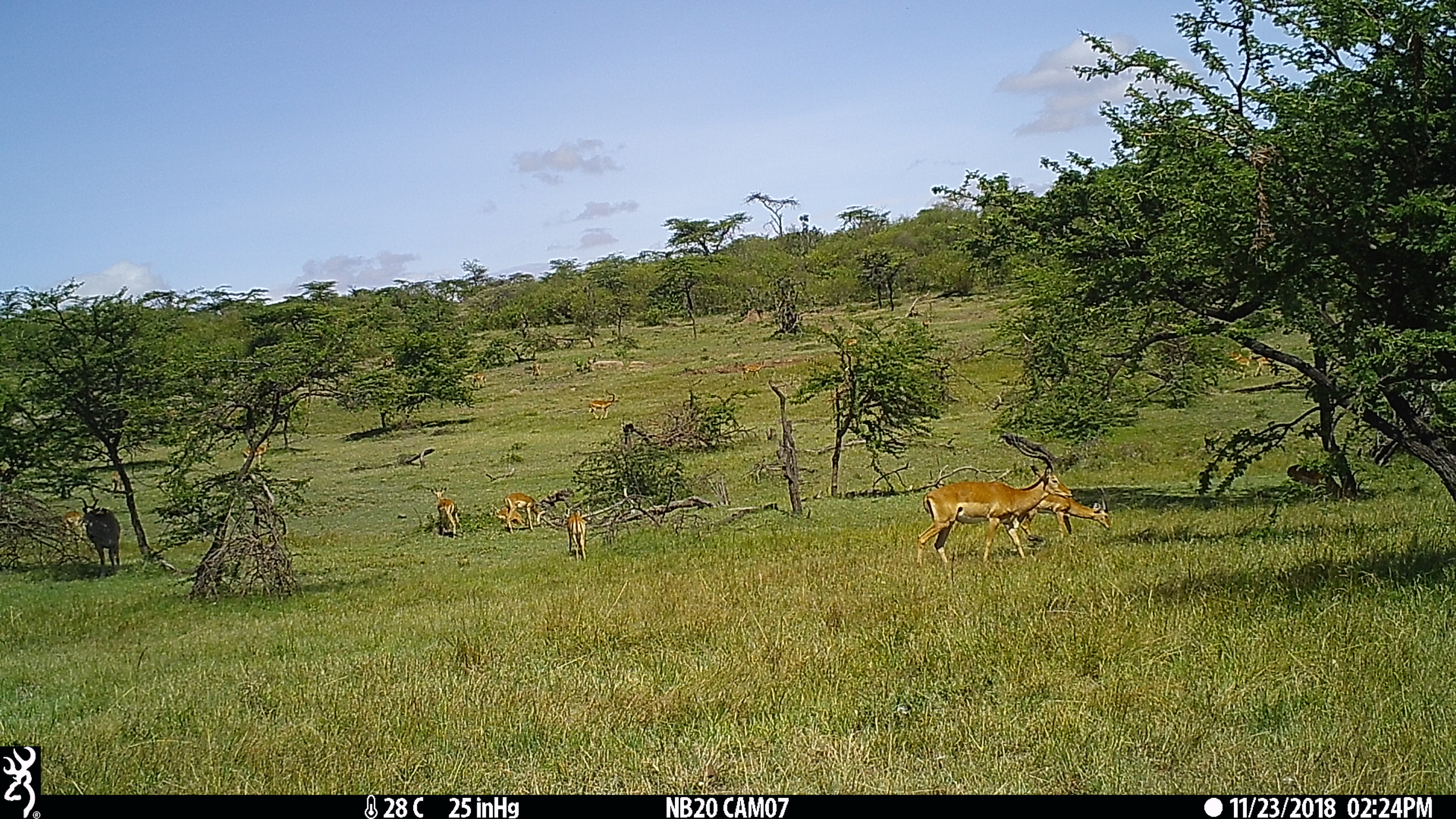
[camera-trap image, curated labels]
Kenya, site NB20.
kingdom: Animalia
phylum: Chordata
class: Mammalia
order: Artiodactyla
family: Bovidae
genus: Tragelaphus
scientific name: Tragelaphus oryx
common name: eland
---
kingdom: Animalia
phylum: Chordata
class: Mammalia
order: Artiodactyla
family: Bovidae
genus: Aepyceros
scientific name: Aepyceros melampus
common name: impala